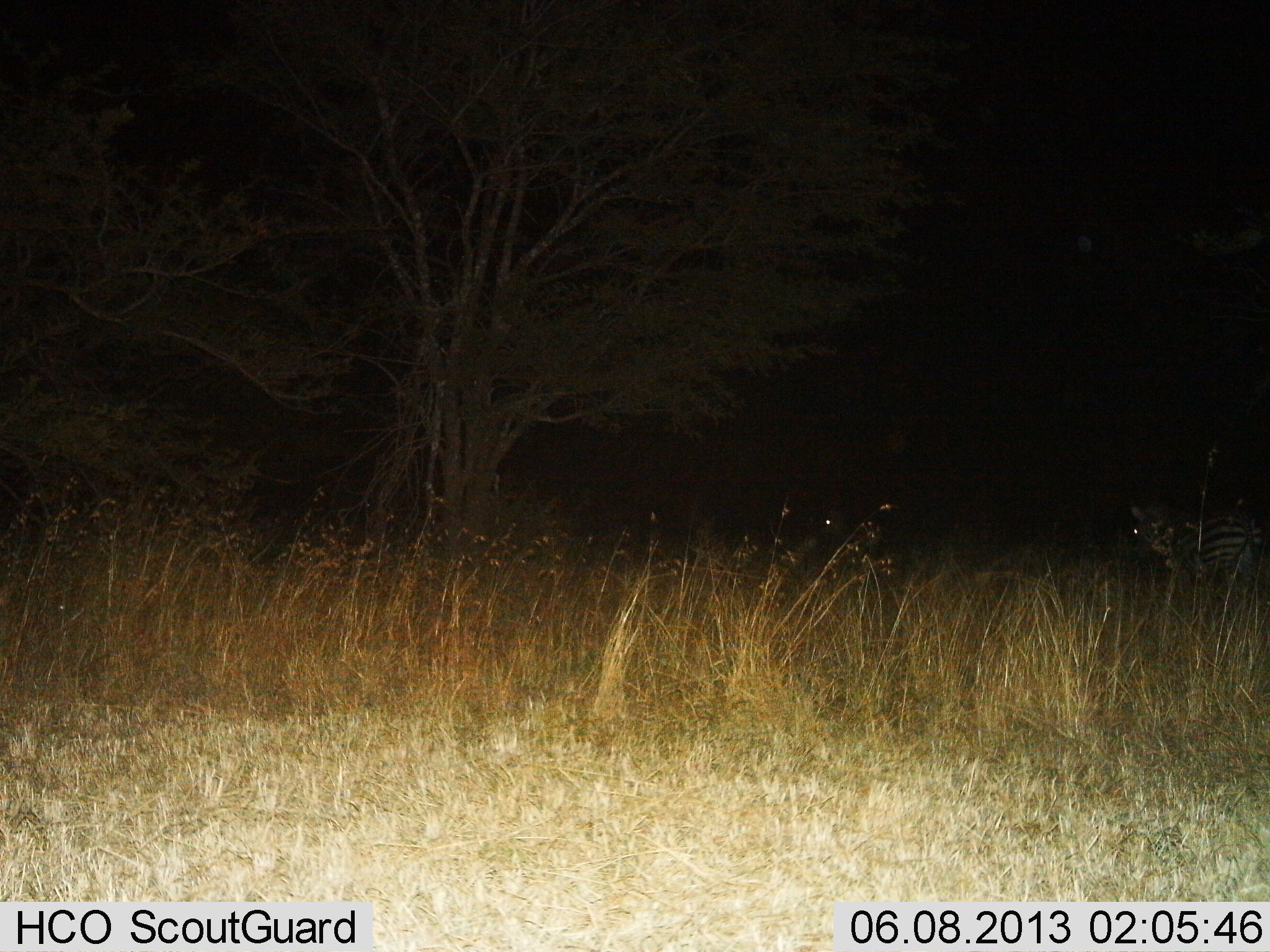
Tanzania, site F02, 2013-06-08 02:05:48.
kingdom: Animalia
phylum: Chordata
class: Mammalia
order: Perissodactyla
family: Equidae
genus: Equus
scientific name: Equus quagga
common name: plains zebra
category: zebra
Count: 1.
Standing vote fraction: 87%.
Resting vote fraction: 0%.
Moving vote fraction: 7%.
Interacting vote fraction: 0%.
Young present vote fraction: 0%.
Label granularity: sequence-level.